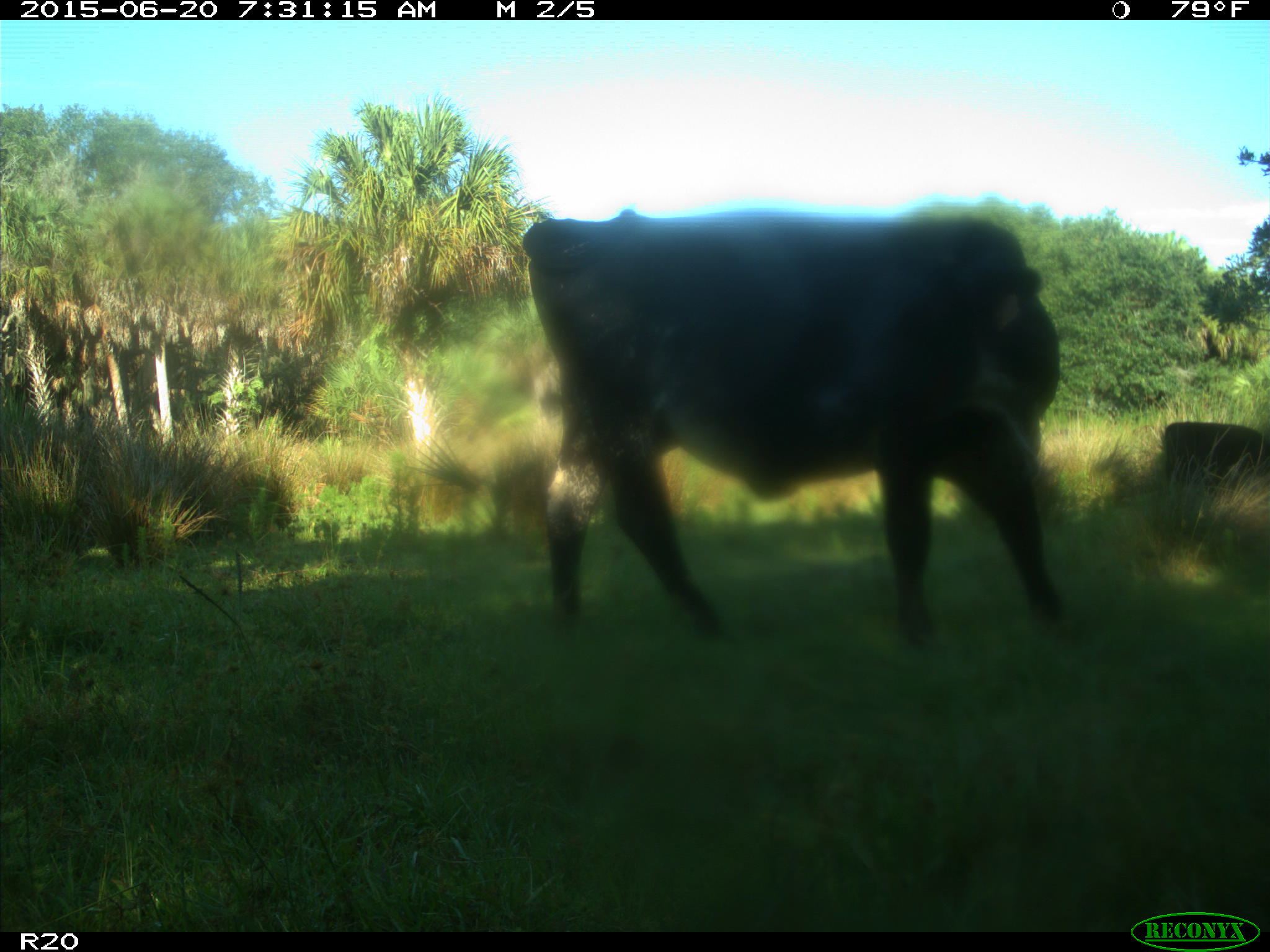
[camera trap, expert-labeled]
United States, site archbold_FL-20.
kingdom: Animalia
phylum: Chordata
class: Mammalia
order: Artiodactyla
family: Bovidae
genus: Bos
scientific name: Bos taurus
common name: domestic cow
Bos taurus (domestic cow).